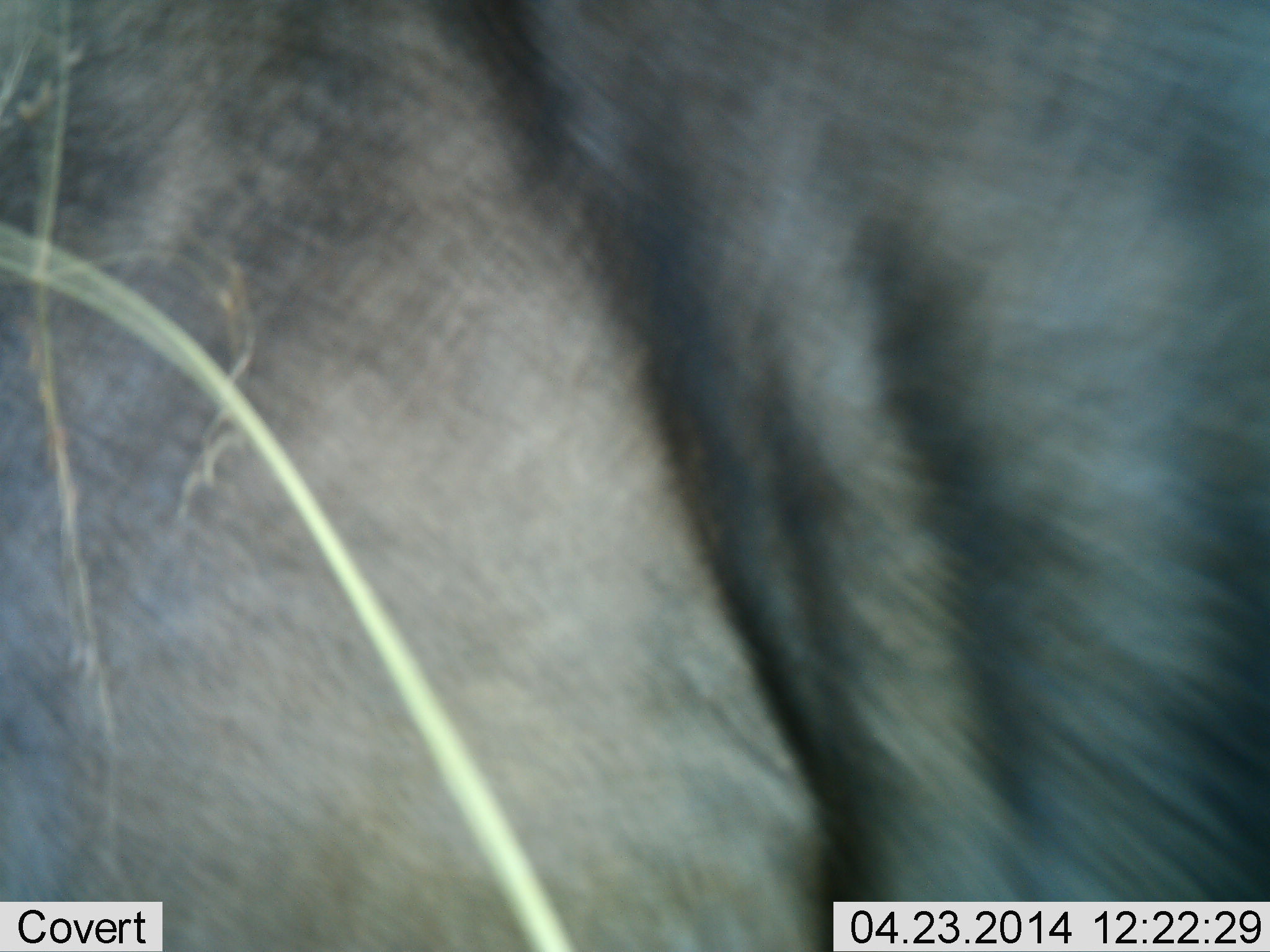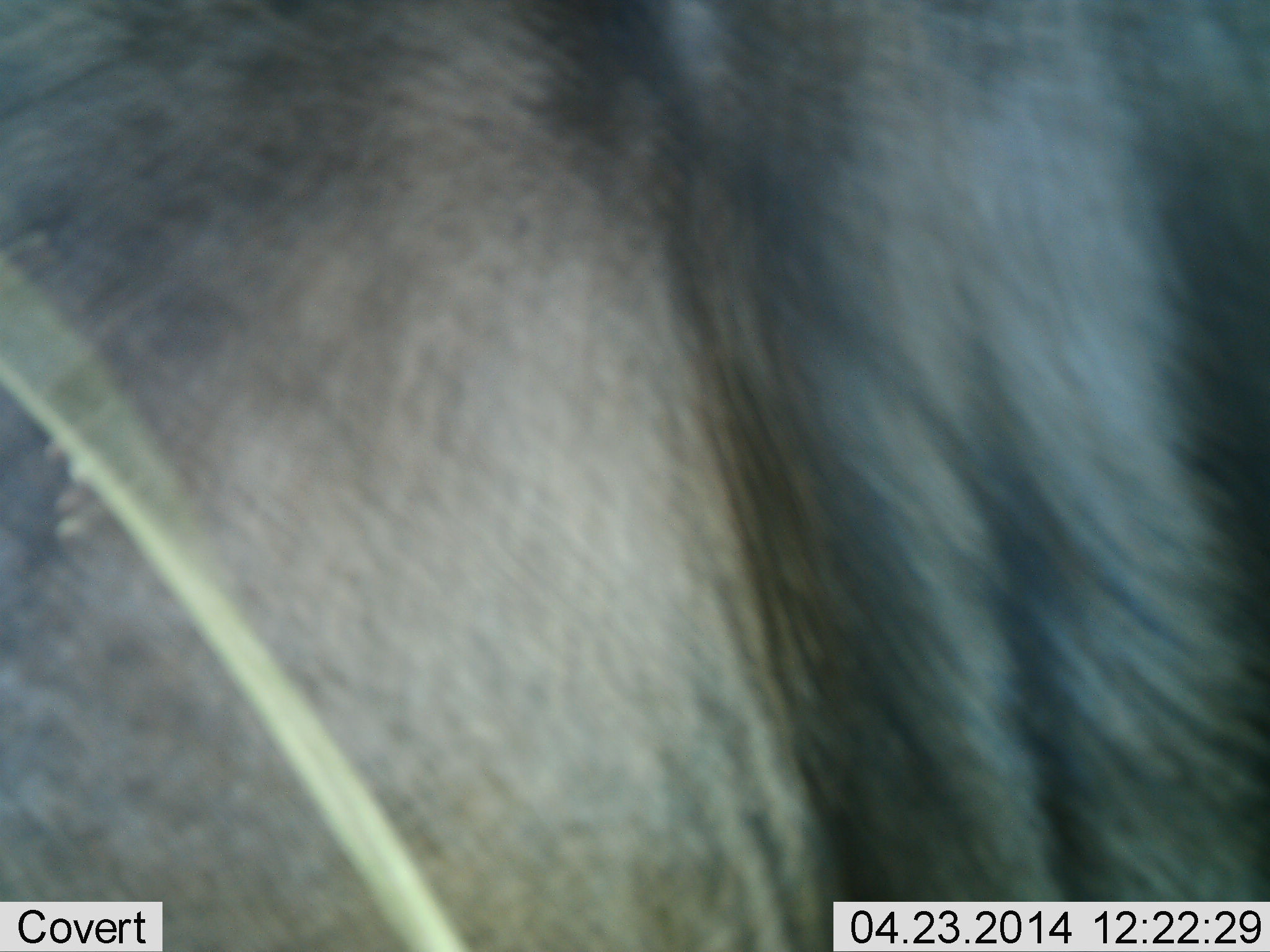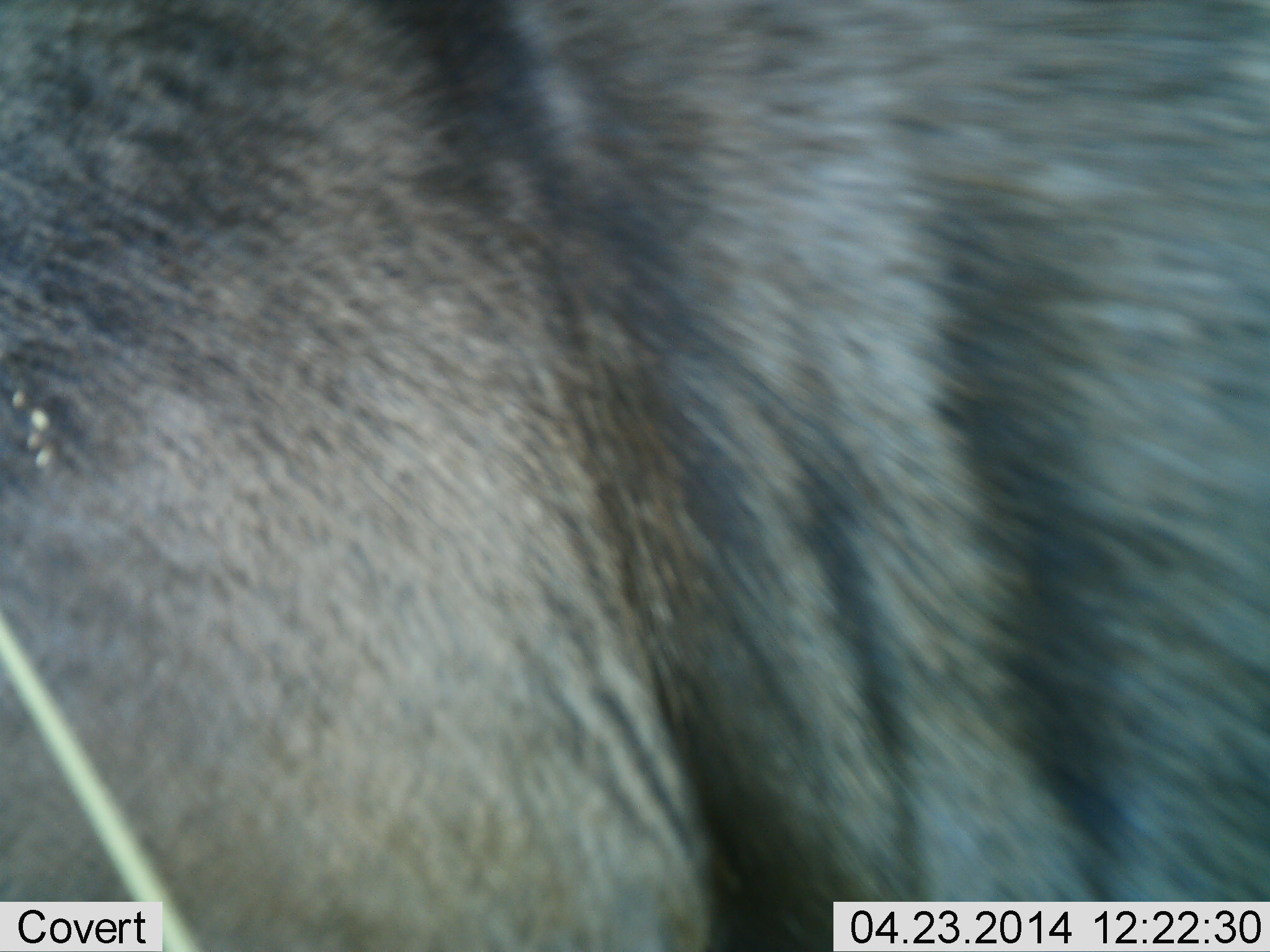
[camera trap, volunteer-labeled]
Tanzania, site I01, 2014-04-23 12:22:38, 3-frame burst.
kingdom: Animalia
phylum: Chordata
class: Mammalia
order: Artiodactyla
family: Bovidae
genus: Connochaetes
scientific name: Connochaetes taurinus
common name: blue wildebeest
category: wildebeest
Wildebeest (blue wildebeest) (Connochaetes taurinus), count 1. Behavior (volunteer vote fractions): standing 90%, resting 10%, moving 0%, interacting 0%. Young present (vote fraction): 0%. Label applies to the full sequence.